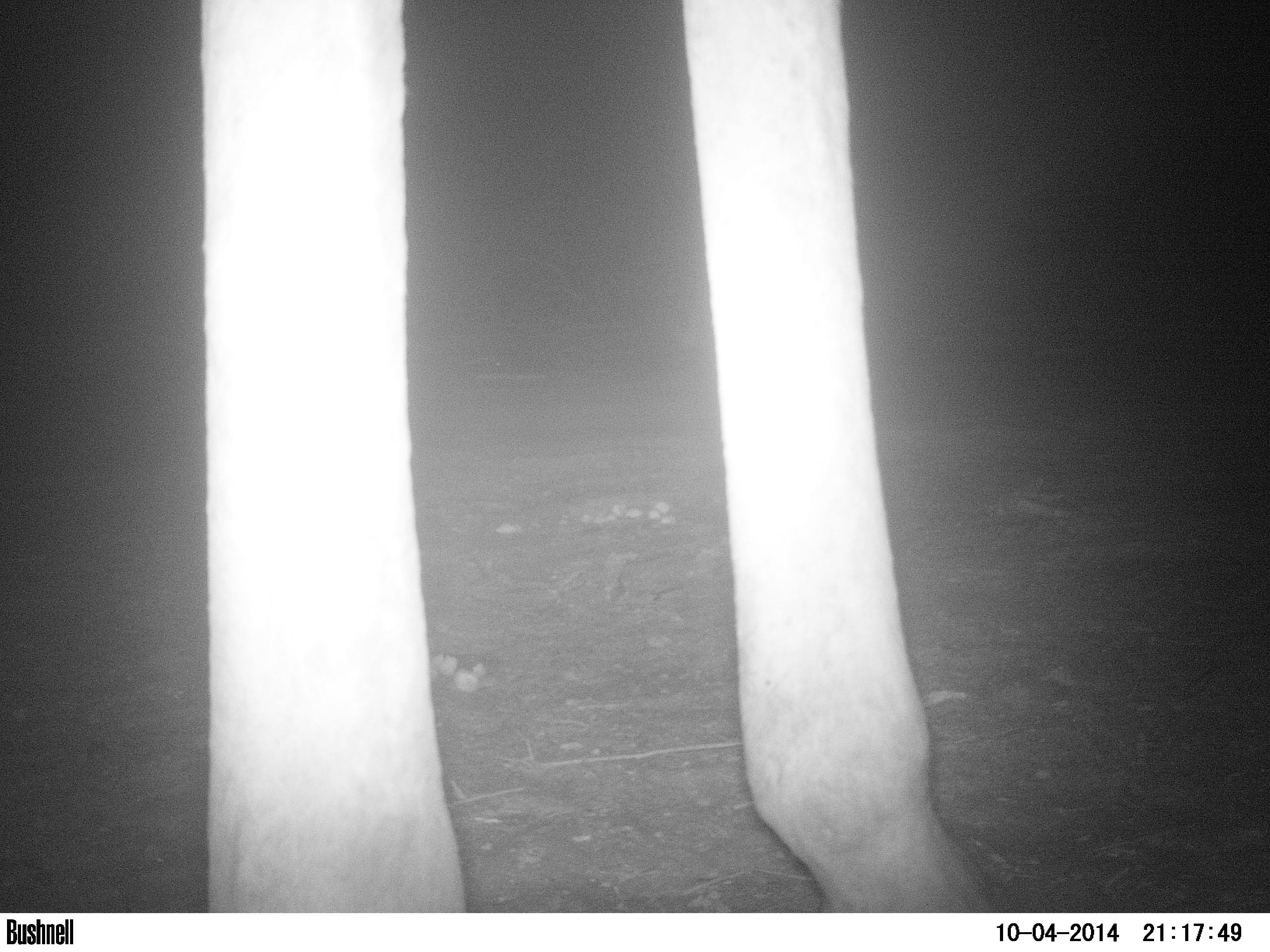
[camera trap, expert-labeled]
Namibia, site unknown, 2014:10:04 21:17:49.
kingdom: Animalia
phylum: Chordata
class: Mammalia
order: Artiodactyla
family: Giraffidae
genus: Giraffa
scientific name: Giraffa camelopardalis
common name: giraffe